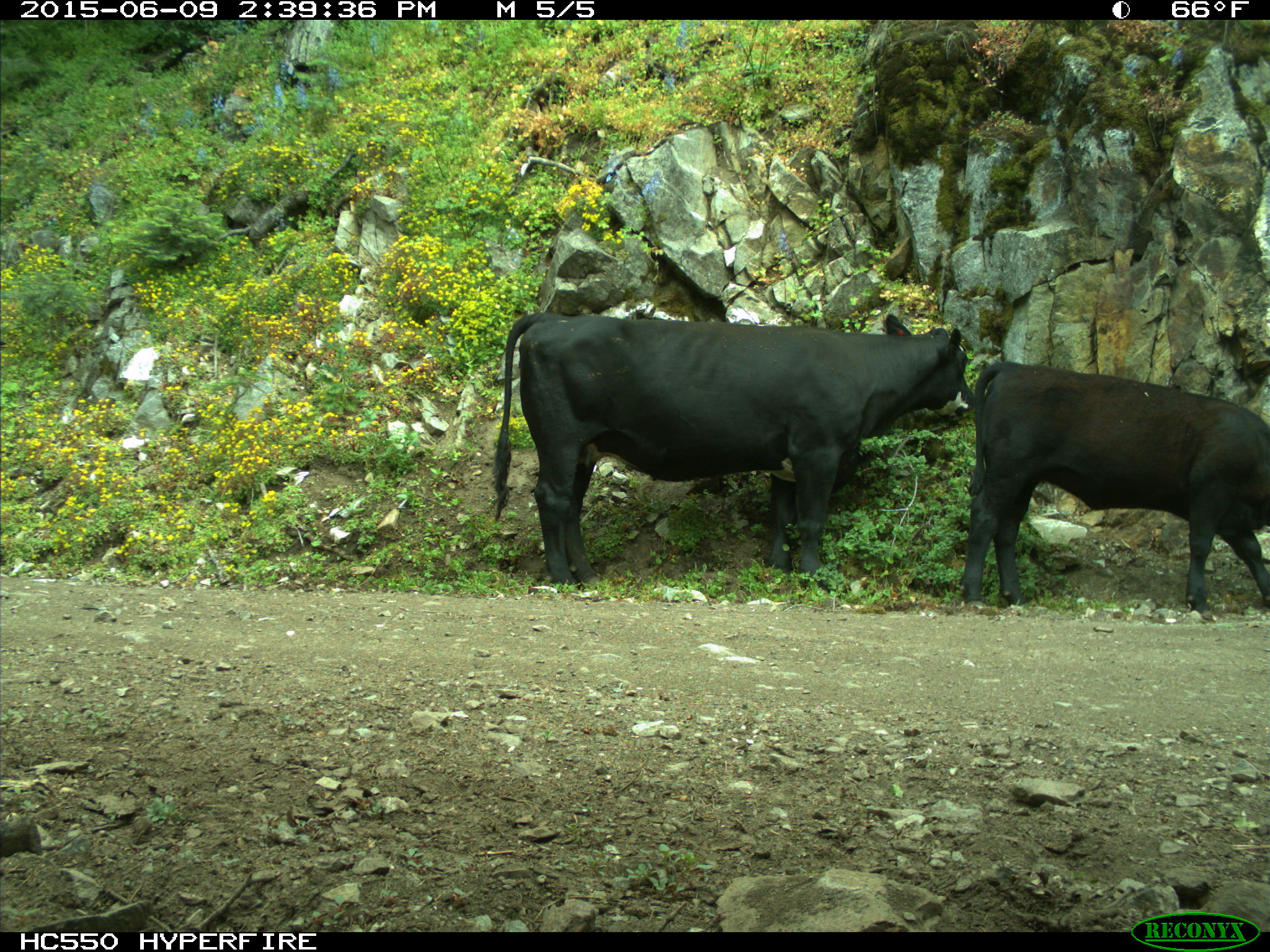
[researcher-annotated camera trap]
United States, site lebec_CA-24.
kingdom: Animalia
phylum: Chordata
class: Mammalia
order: Artiodactyla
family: Bovidae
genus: Bos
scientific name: Bos taurus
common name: domestic cow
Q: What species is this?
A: Bos taurus (domestic cow).